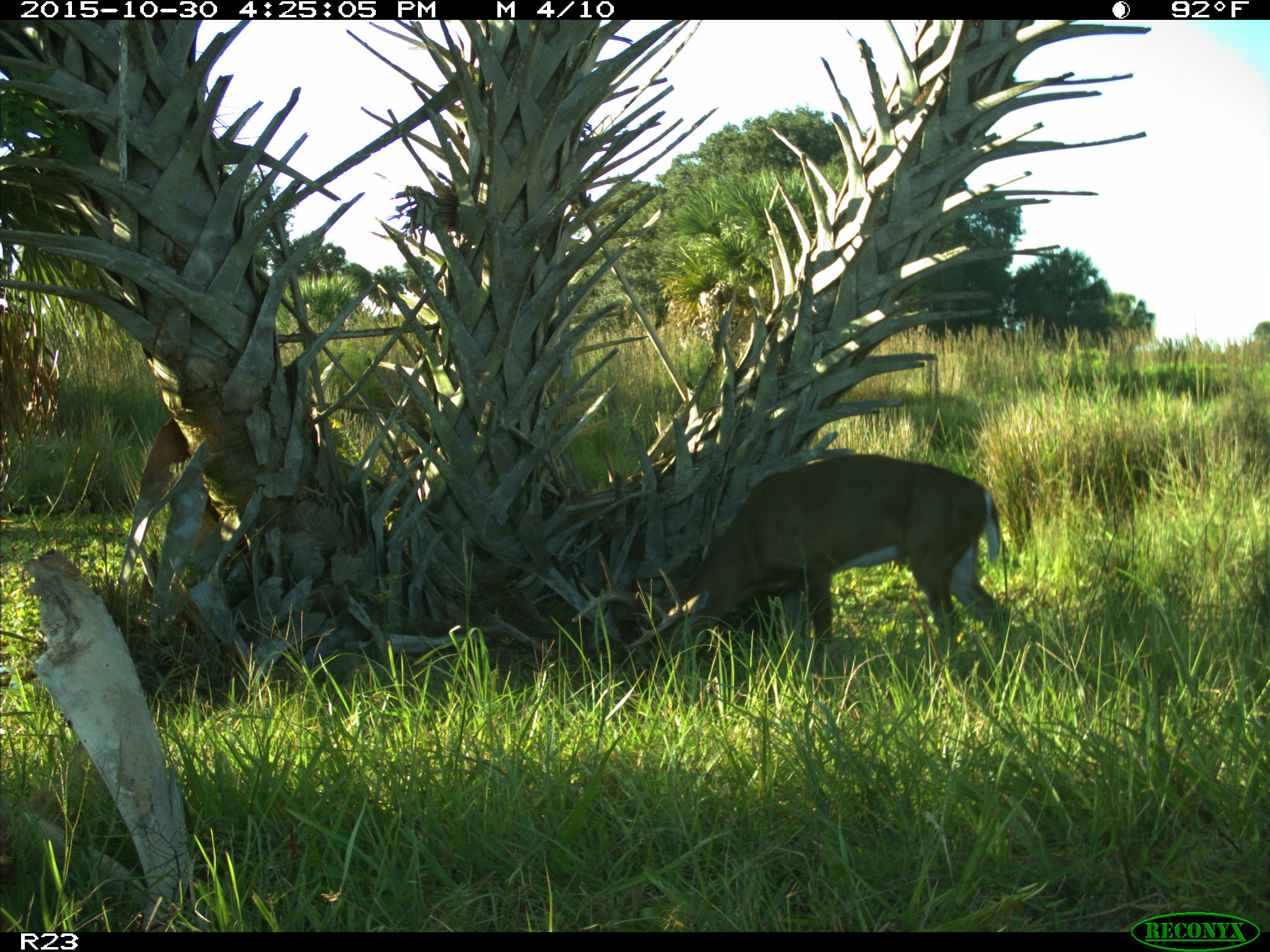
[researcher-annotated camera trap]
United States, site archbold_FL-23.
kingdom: Animalia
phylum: Chordata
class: Mammalia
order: Artiodactyla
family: Cervidae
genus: Odocoileus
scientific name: Odocoileus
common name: deer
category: unidentified deer